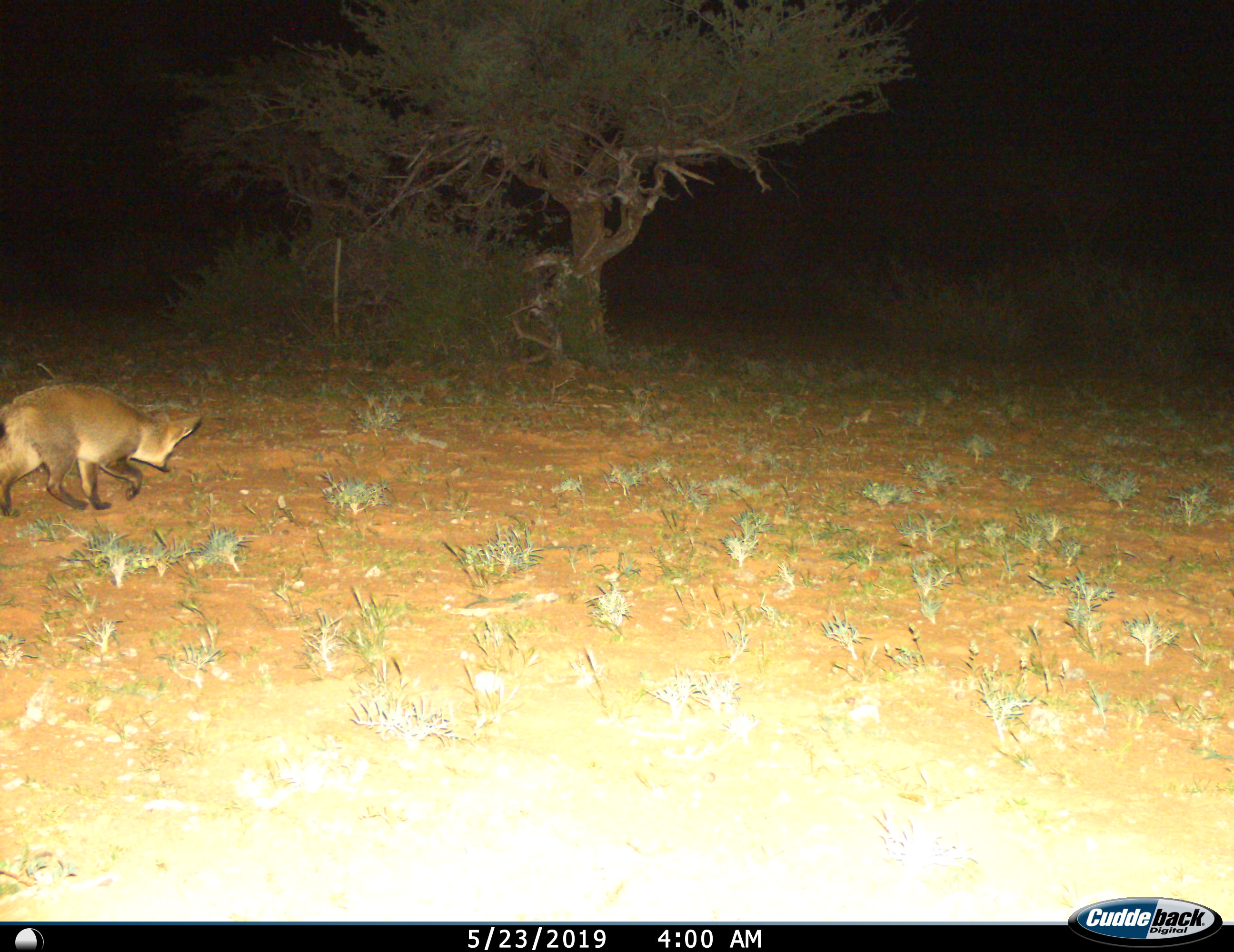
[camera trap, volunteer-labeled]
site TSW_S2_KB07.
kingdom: Animalia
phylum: Chordata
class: Mammalia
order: Carnivora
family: Canidae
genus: Otocyon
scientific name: Otocyon megalotis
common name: bat-eared fox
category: foxbateared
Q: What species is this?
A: Foxbateared (bat-eared fox) (Otocyon megalotis).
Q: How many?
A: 1.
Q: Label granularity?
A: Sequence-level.